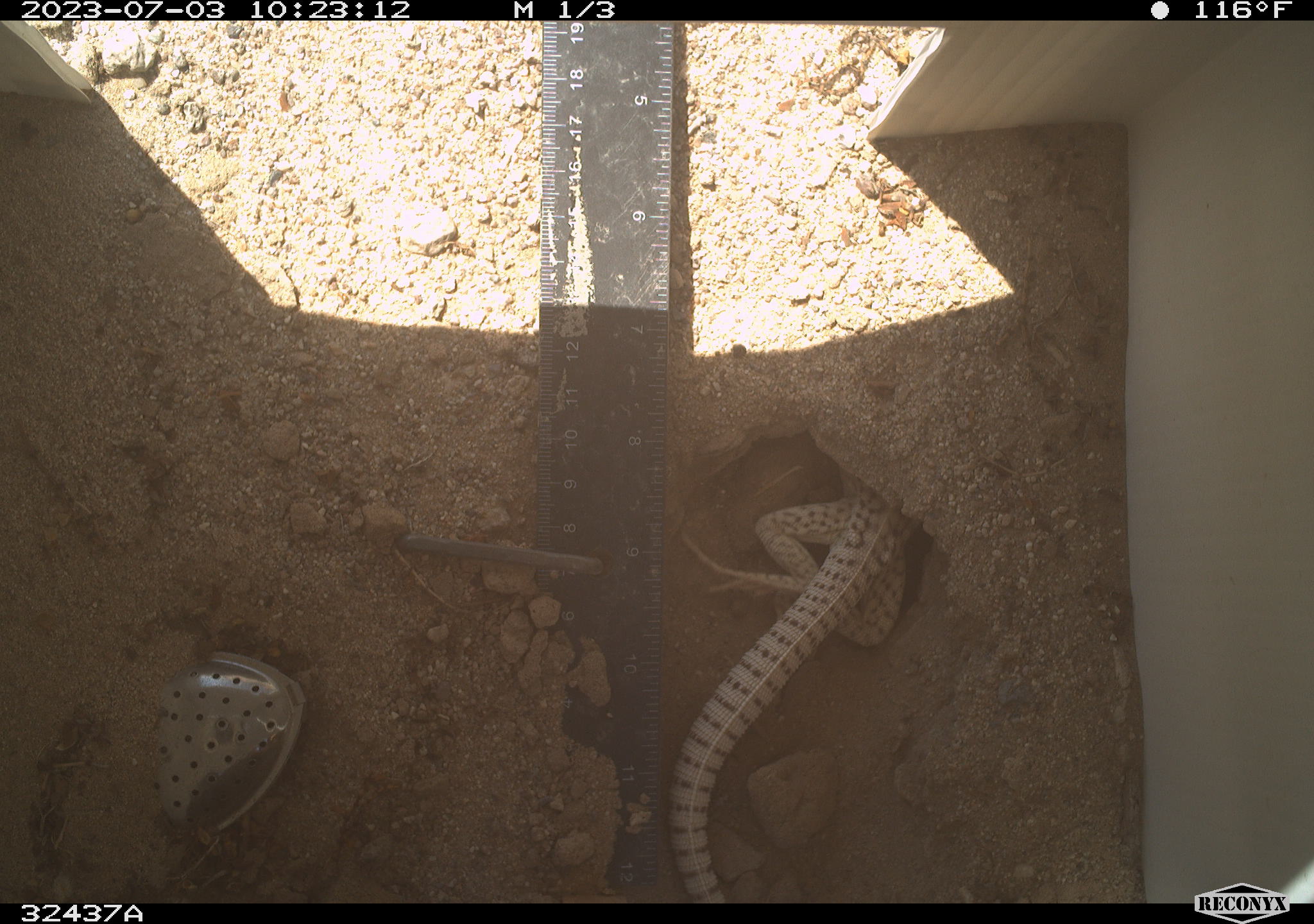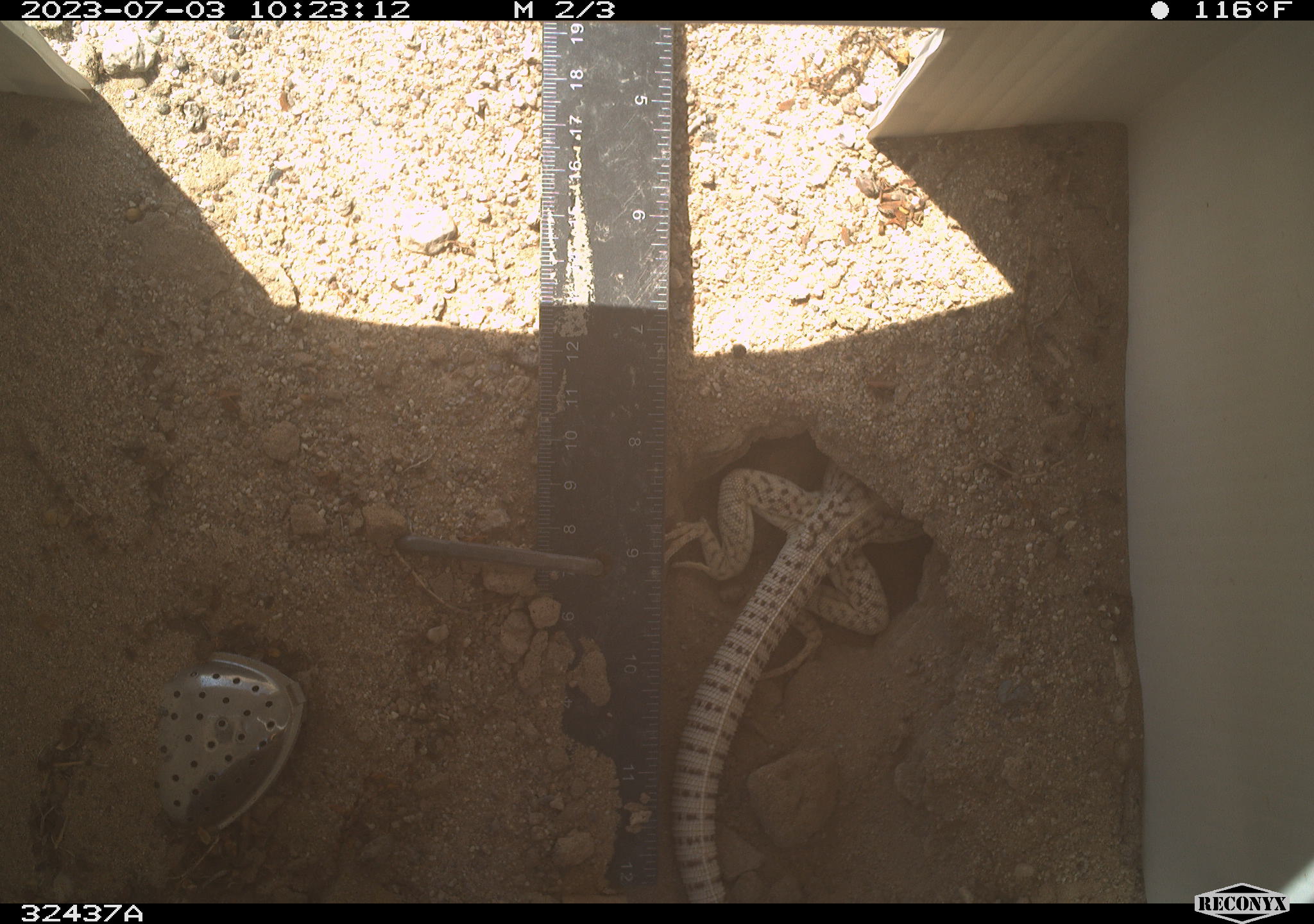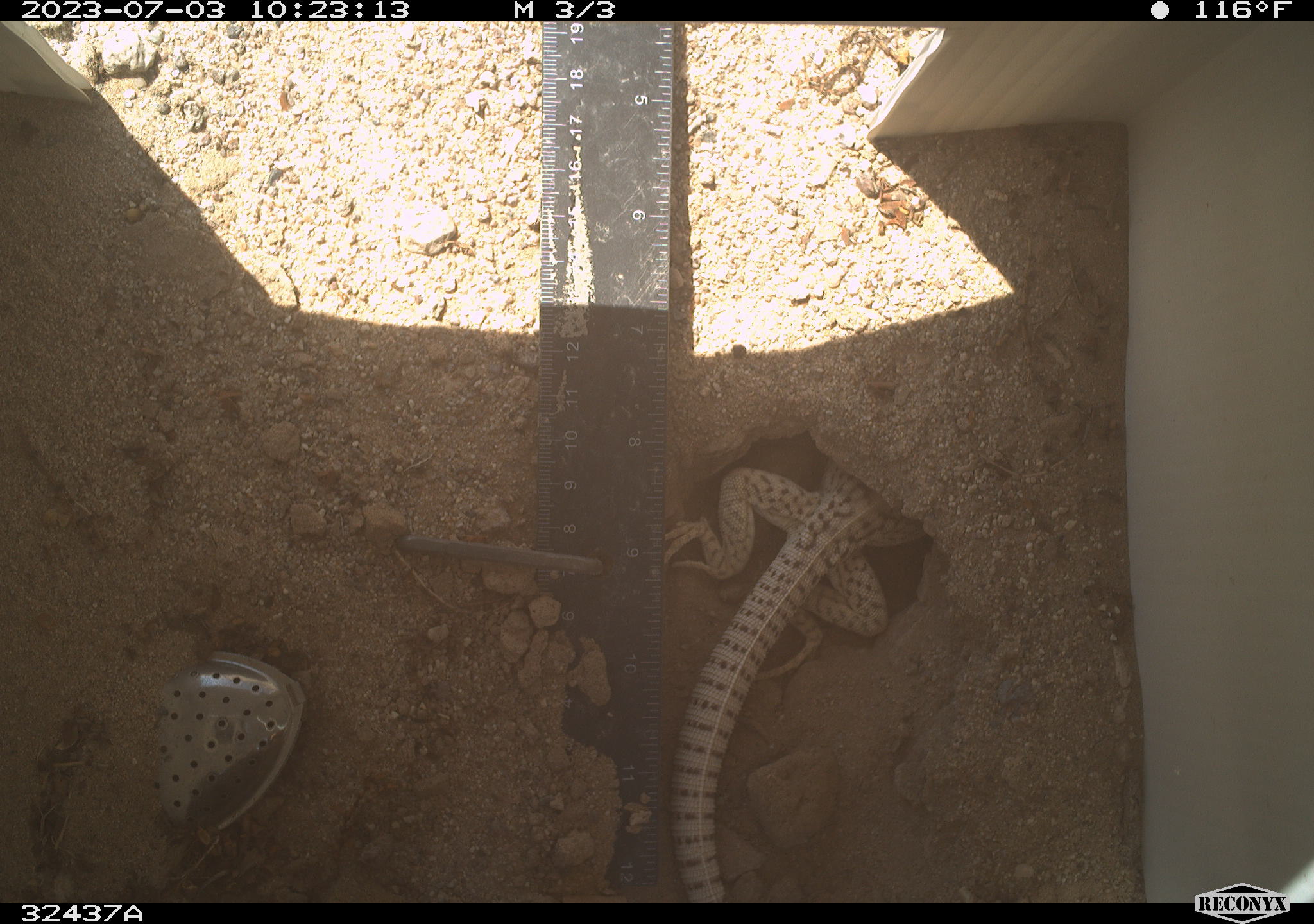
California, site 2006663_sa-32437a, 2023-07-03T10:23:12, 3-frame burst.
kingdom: Animalia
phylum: Chordata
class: Reptilia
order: Squamata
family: Iguanidae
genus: Dipsosaurus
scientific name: Dipsosaurus dorsalis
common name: common desert iguana